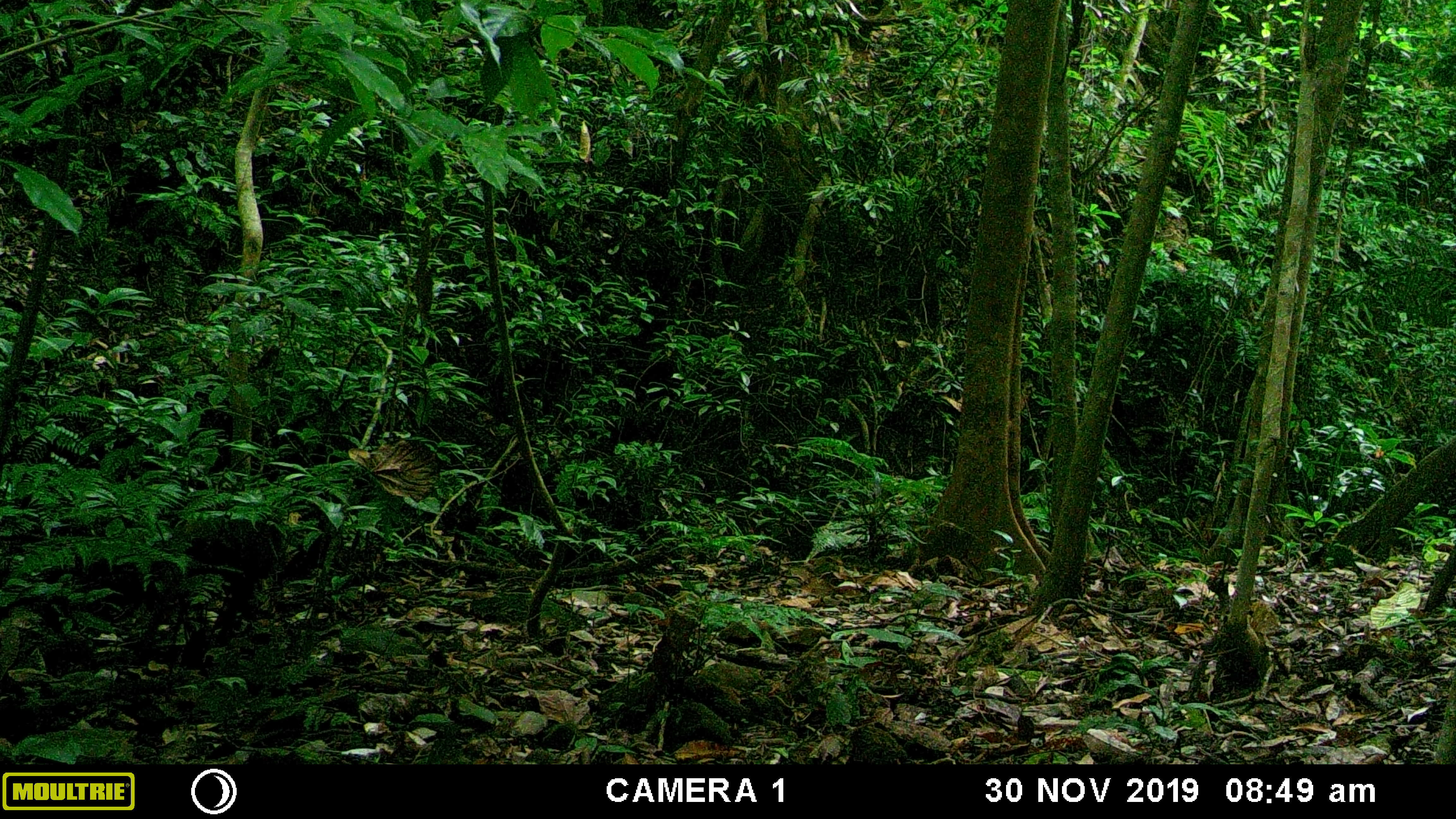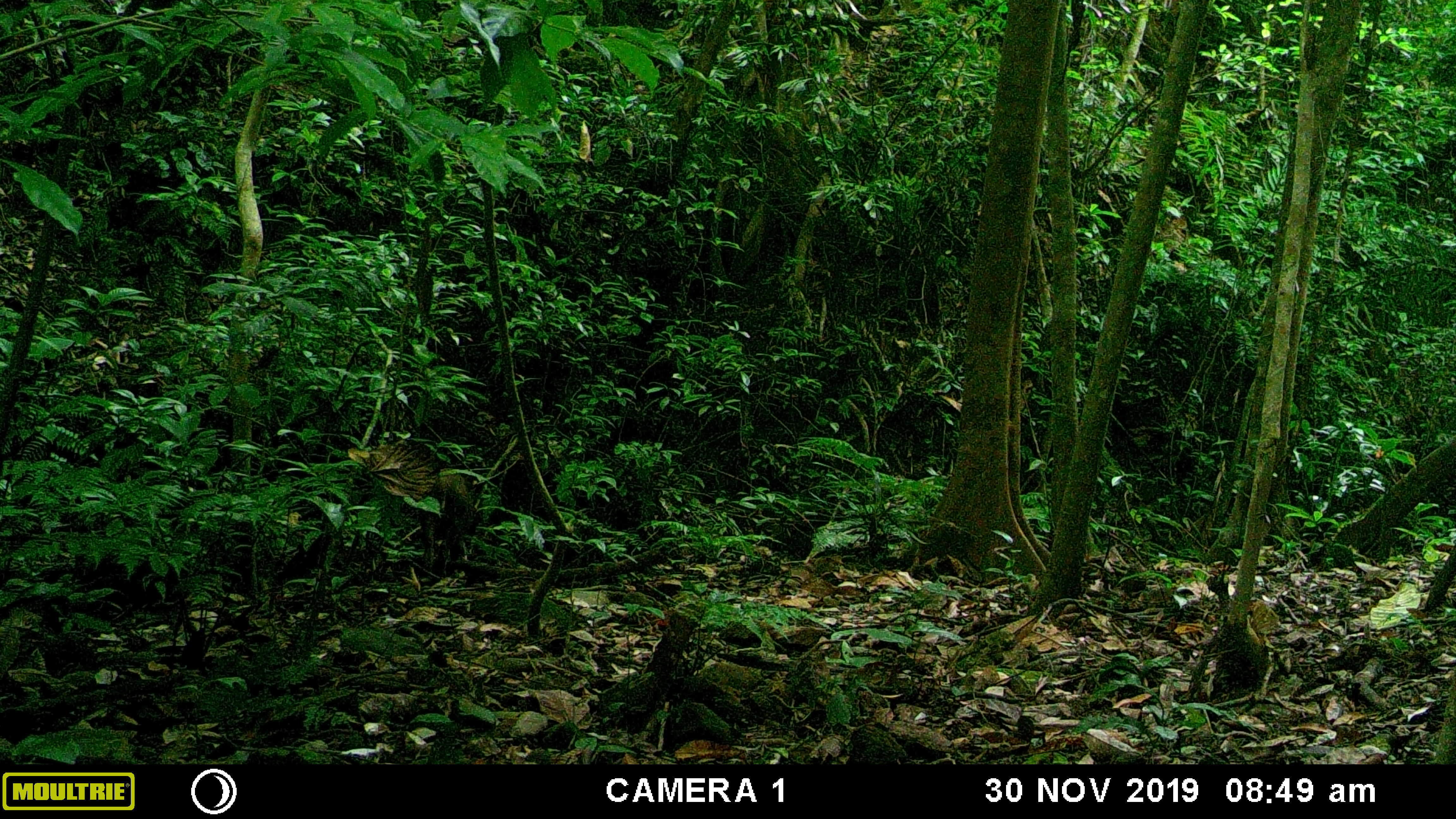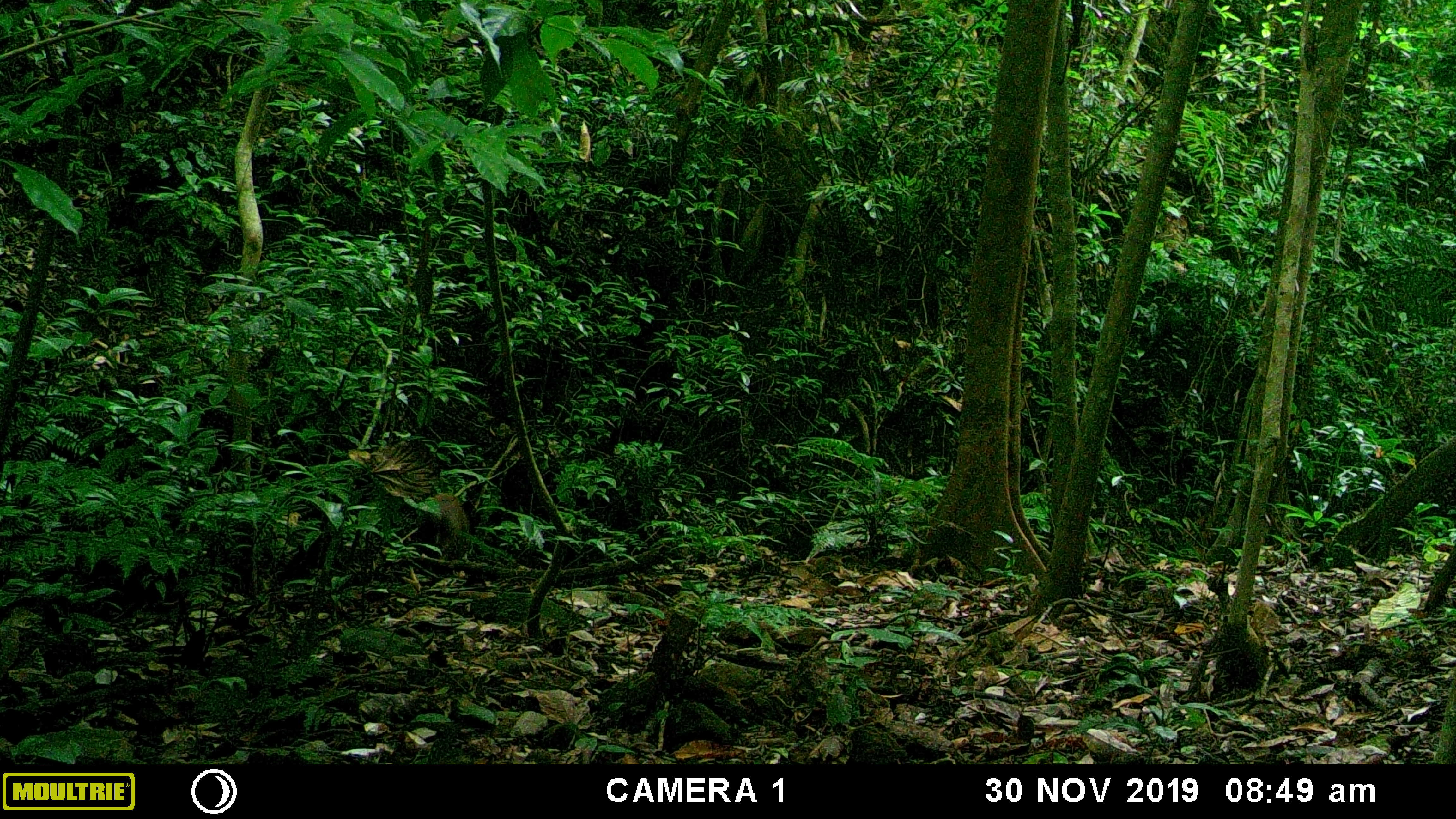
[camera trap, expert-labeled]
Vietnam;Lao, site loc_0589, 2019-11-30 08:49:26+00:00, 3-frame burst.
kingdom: Animalia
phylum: Chordata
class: Mammalia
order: Artiodactyla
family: Suidae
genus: Sus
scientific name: Sus scrofa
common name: eurasian wild pig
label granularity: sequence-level